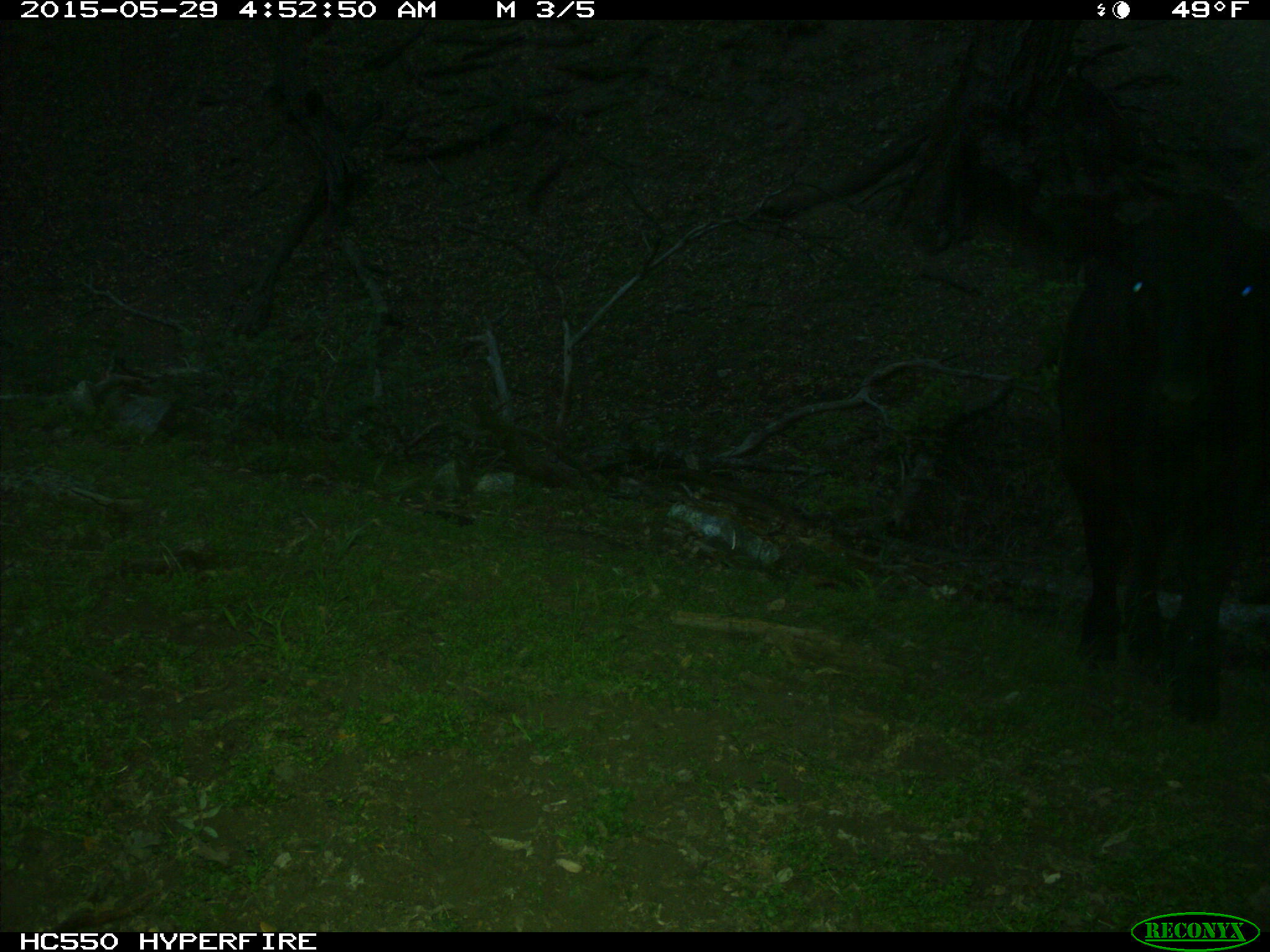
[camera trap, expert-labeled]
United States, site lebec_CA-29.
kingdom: Animalia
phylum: Chordata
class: Mammalia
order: Artiodactyla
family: Bovidae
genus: Bos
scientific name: Bos taurus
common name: domestic cow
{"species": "Bos taurus (domestic cow)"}